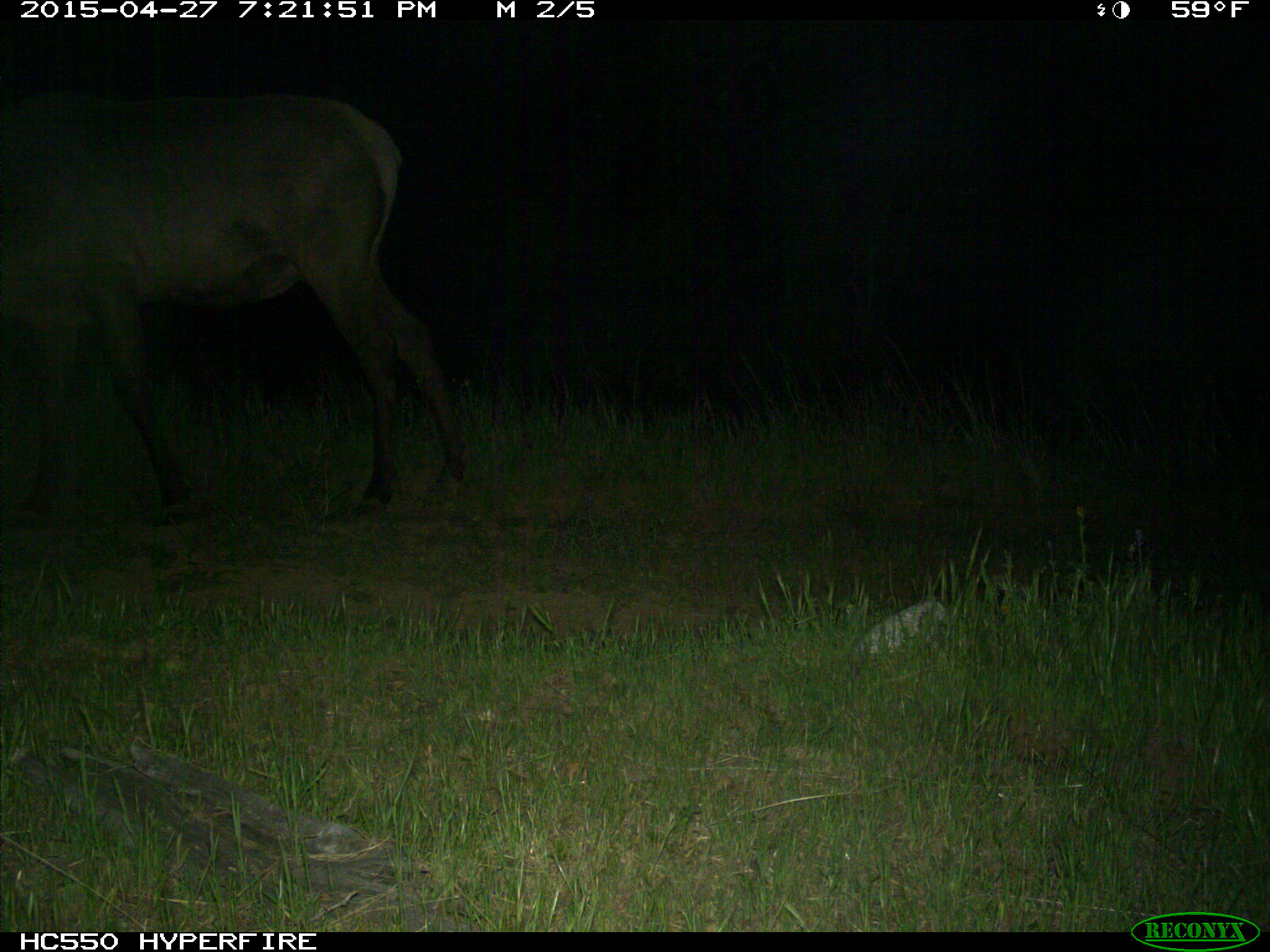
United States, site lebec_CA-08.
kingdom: Animalia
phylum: Chordata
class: Mammalia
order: Artiodactyla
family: Cervidae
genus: Cervus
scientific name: Cervus canadensis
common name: elk